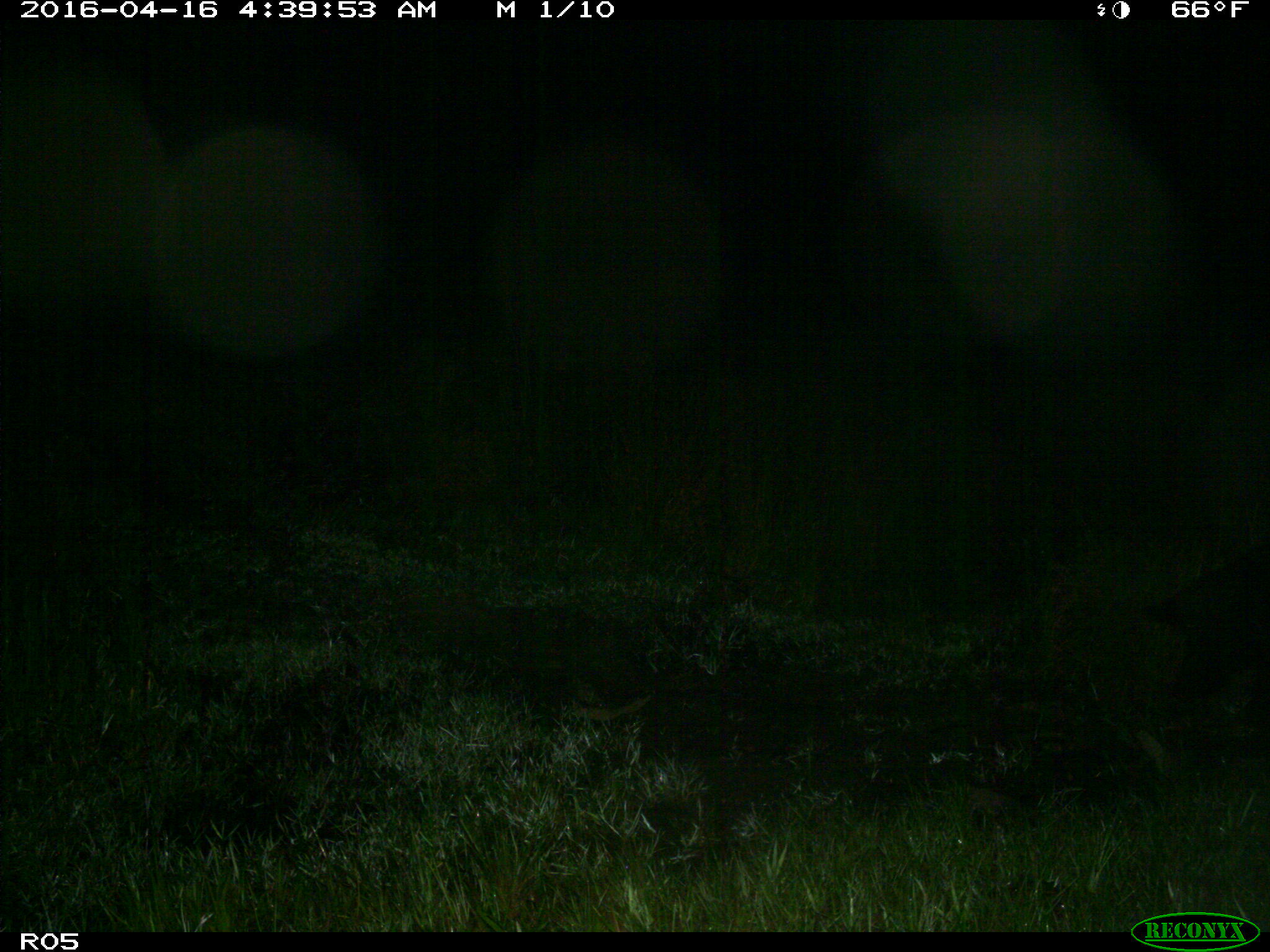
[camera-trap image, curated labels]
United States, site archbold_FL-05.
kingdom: Animalia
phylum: Chordata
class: Mammalia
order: Artiodactyla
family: Suidae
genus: Sus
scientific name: Sus scrofa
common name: wild boar